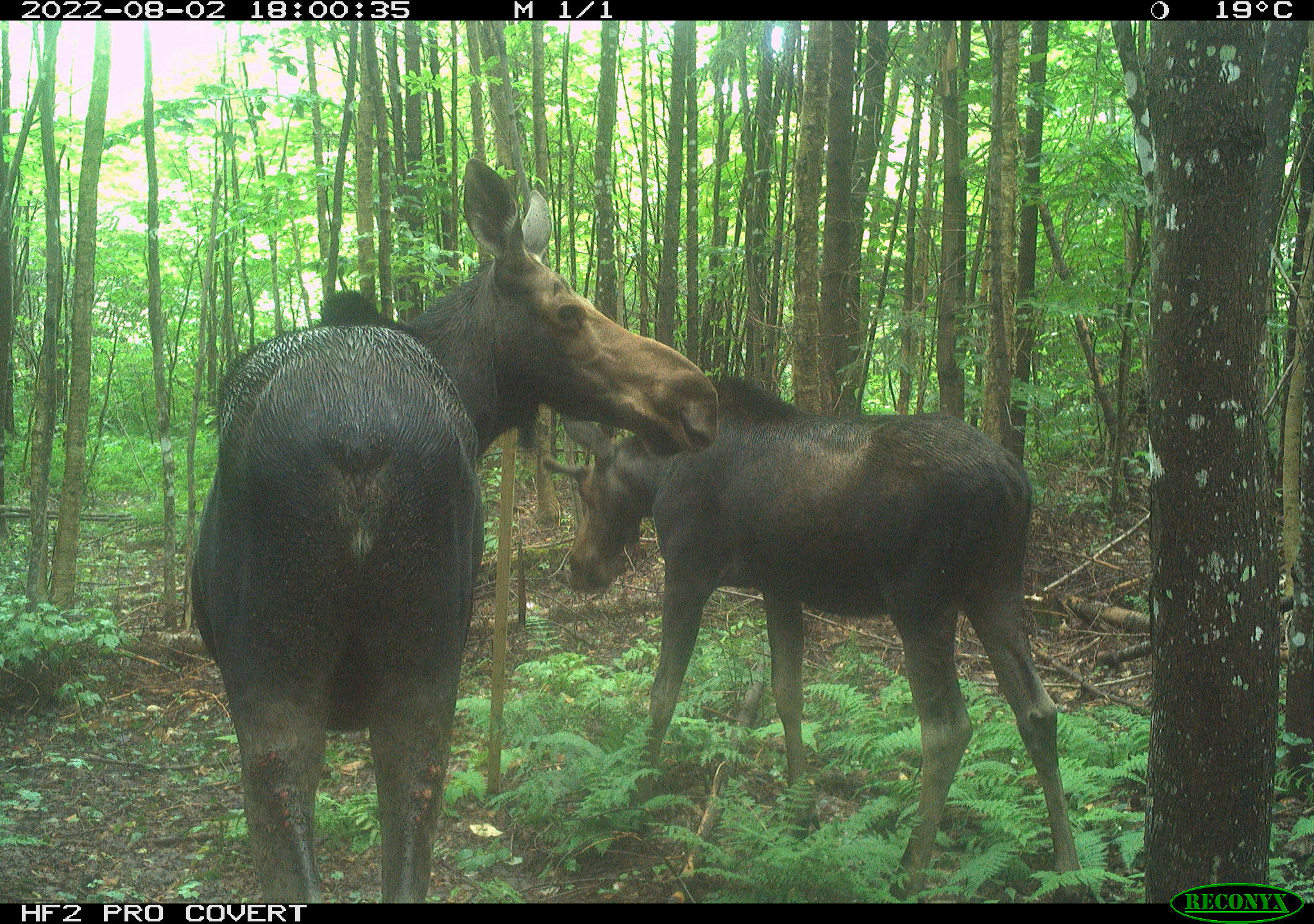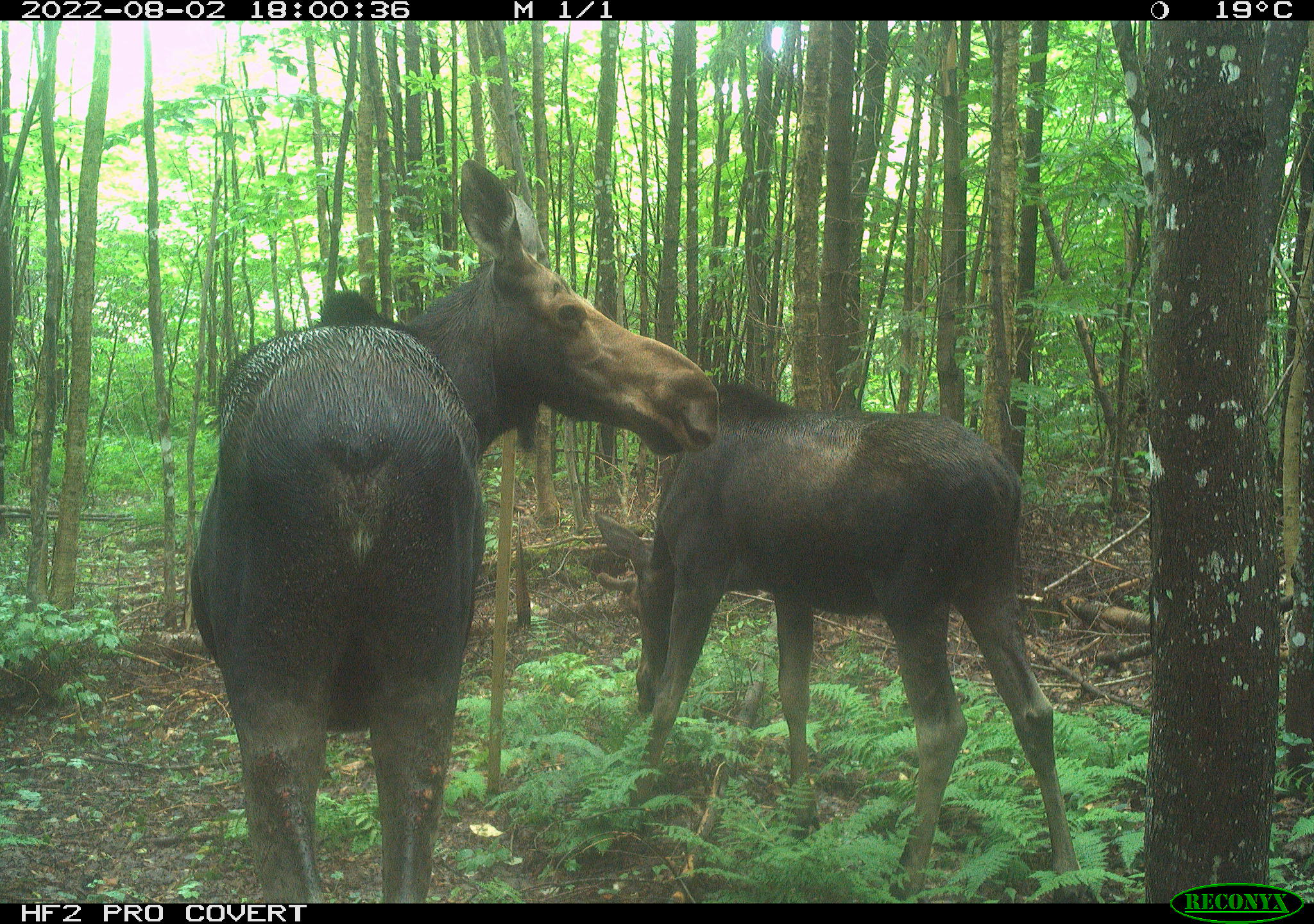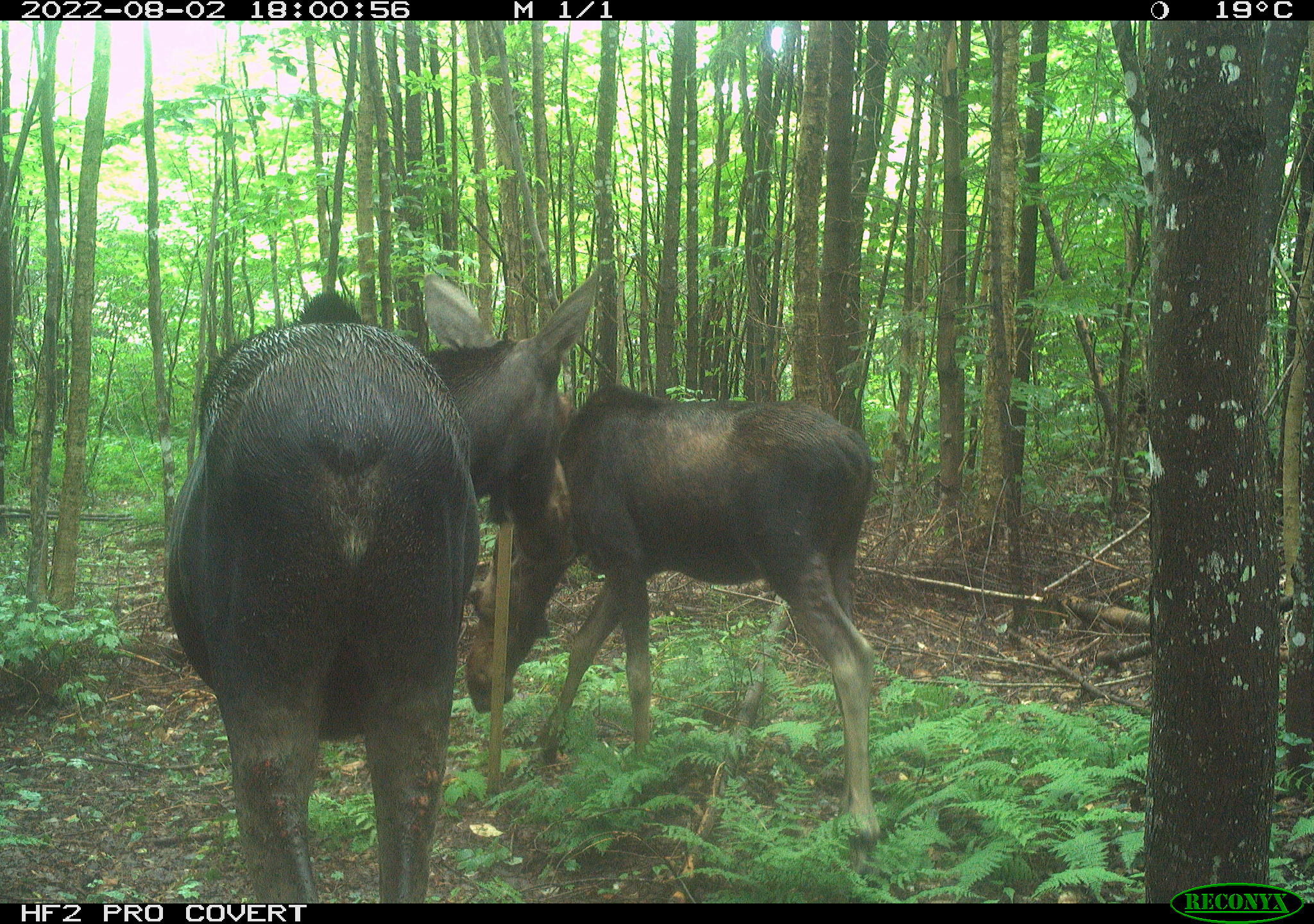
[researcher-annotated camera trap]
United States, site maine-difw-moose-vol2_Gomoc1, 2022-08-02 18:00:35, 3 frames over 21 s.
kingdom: Animalia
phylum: Chordata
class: Mammalia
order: Artiodactyla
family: Cervidae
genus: Alces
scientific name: Alces alces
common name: moose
Moose (Alces alces).